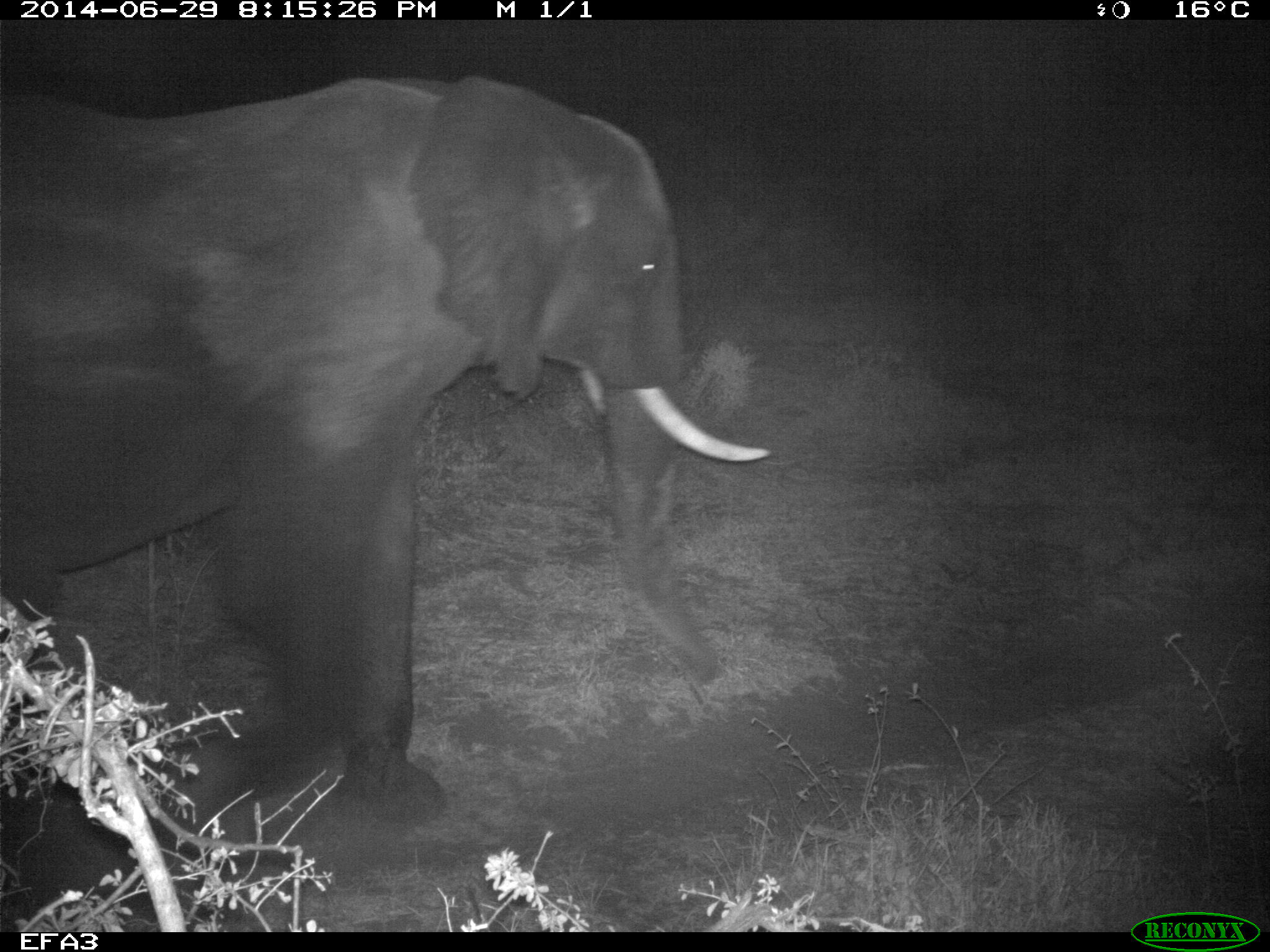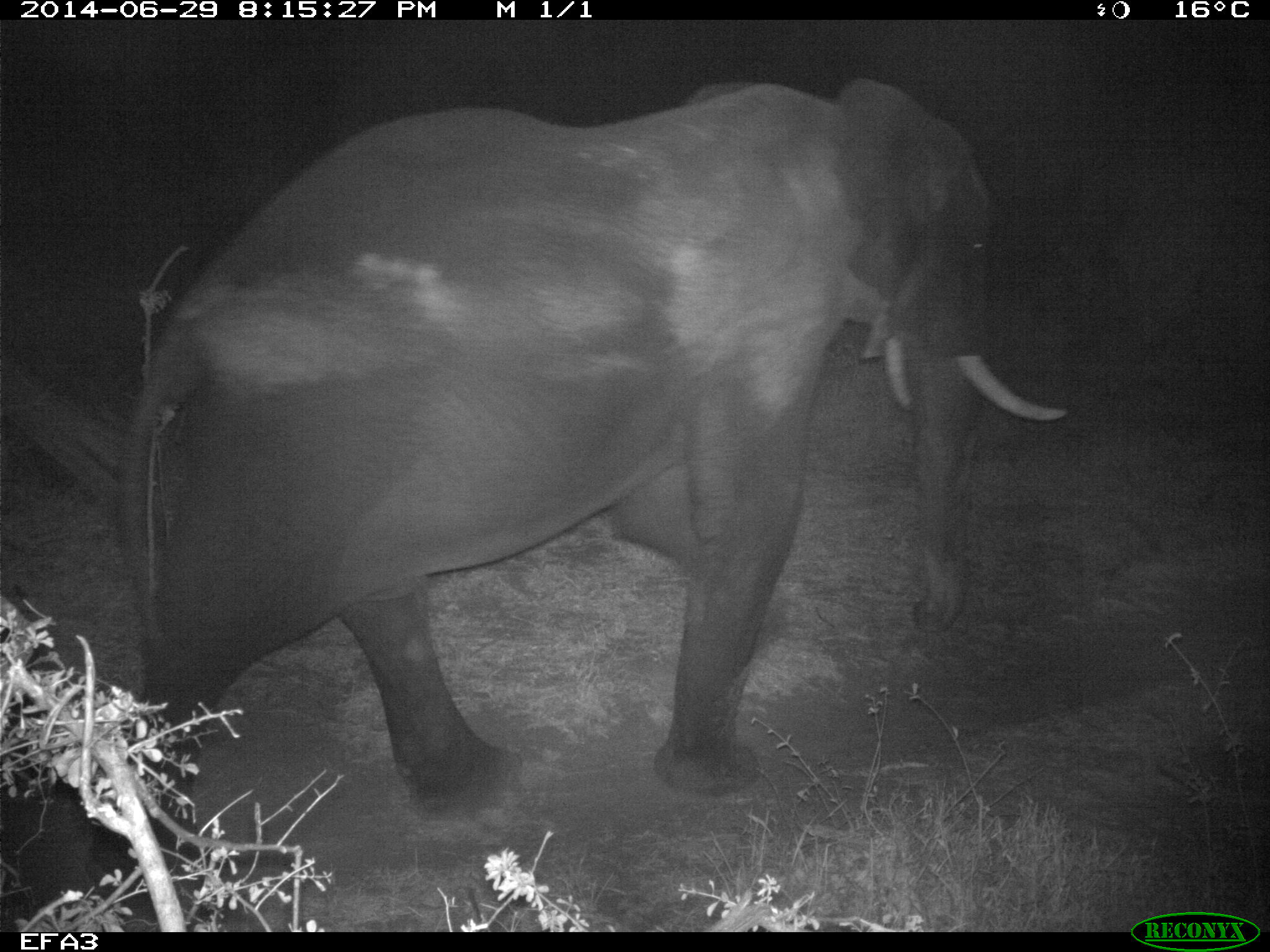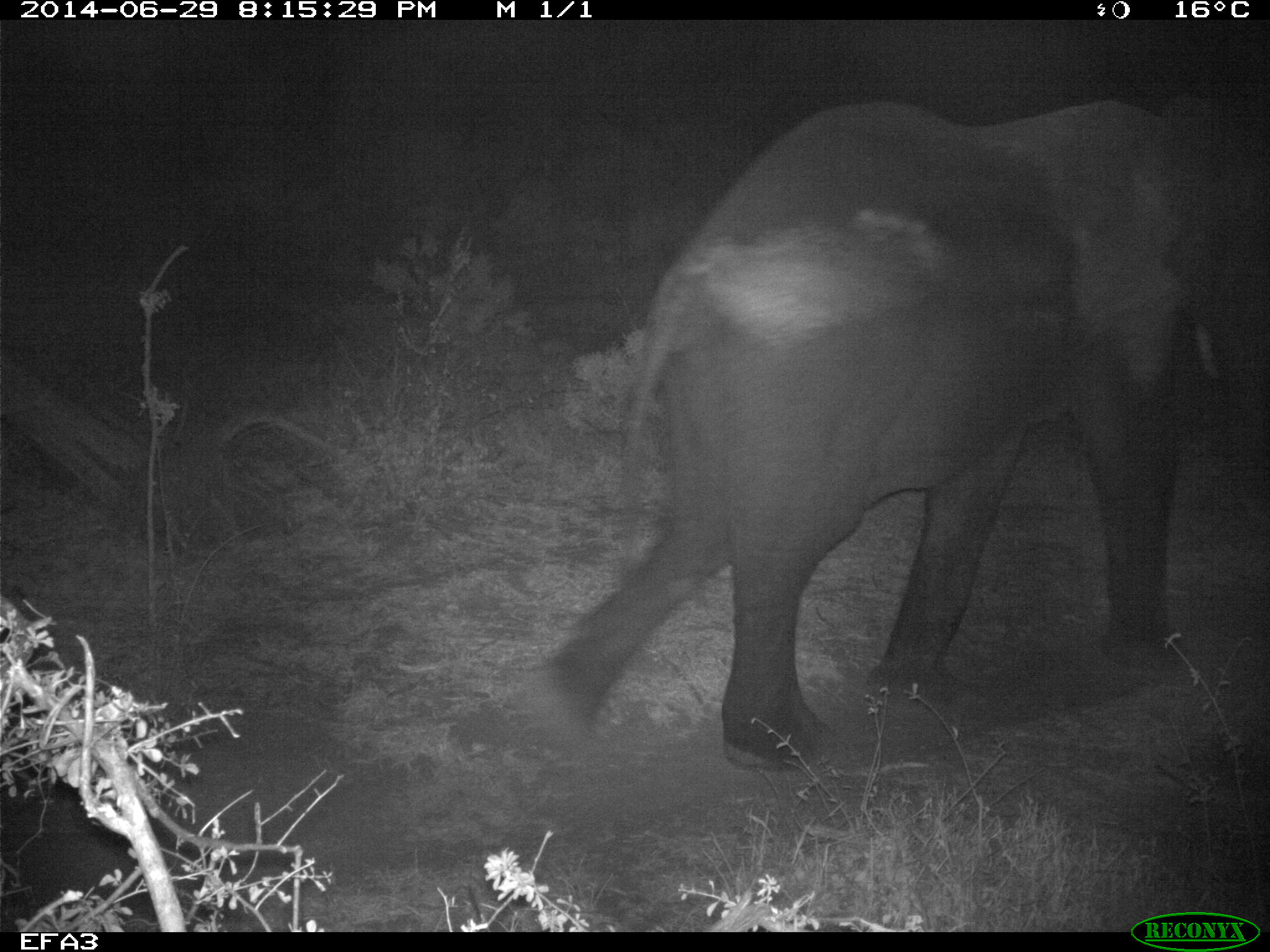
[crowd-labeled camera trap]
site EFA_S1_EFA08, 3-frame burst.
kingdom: Animalia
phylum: Chordata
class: Mammalia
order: Proboscidea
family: Elephantidae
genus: Loxodonta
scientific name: Loxodonta africana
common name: african bush elephant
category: elephant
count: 1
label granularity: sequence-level